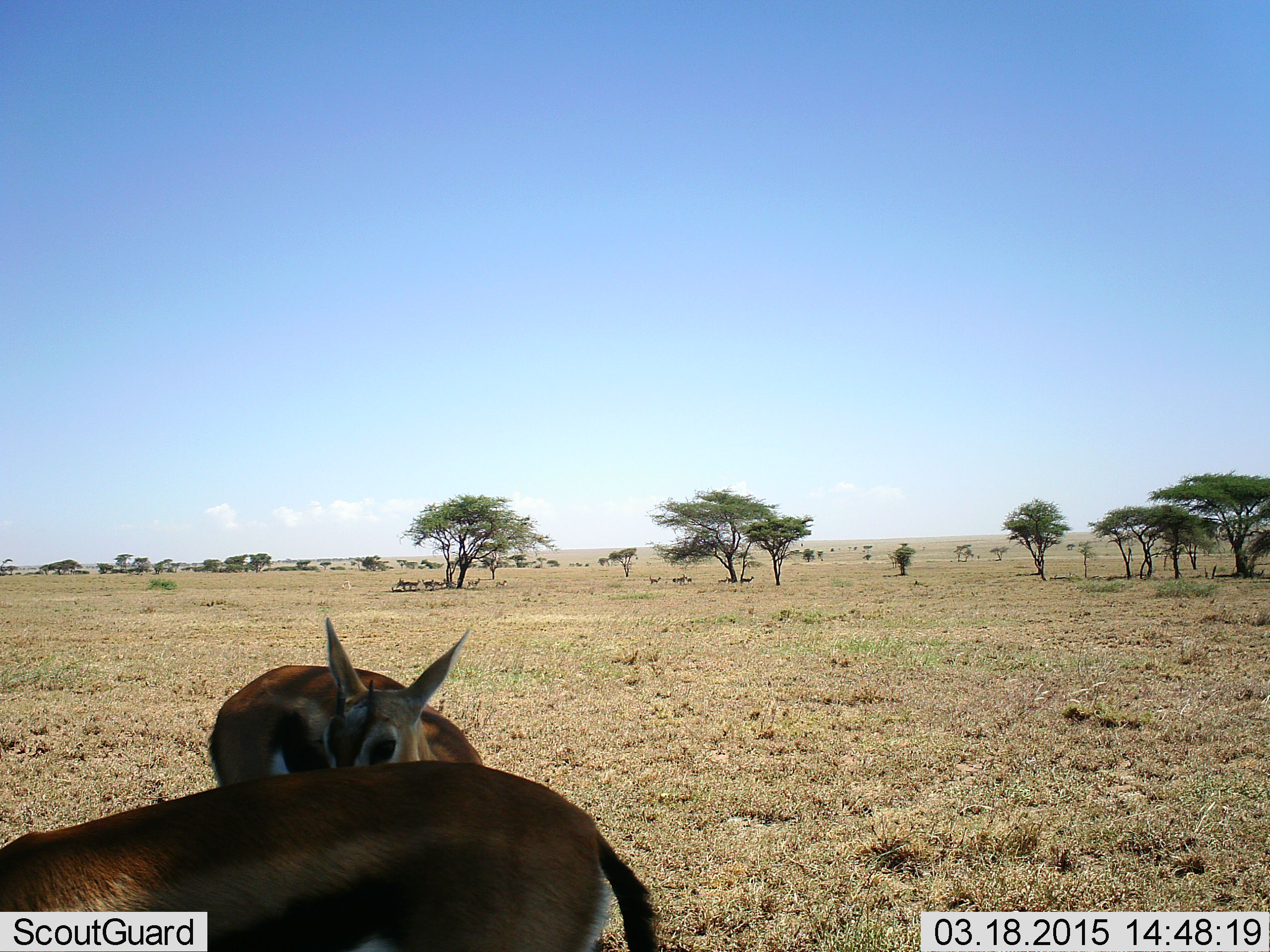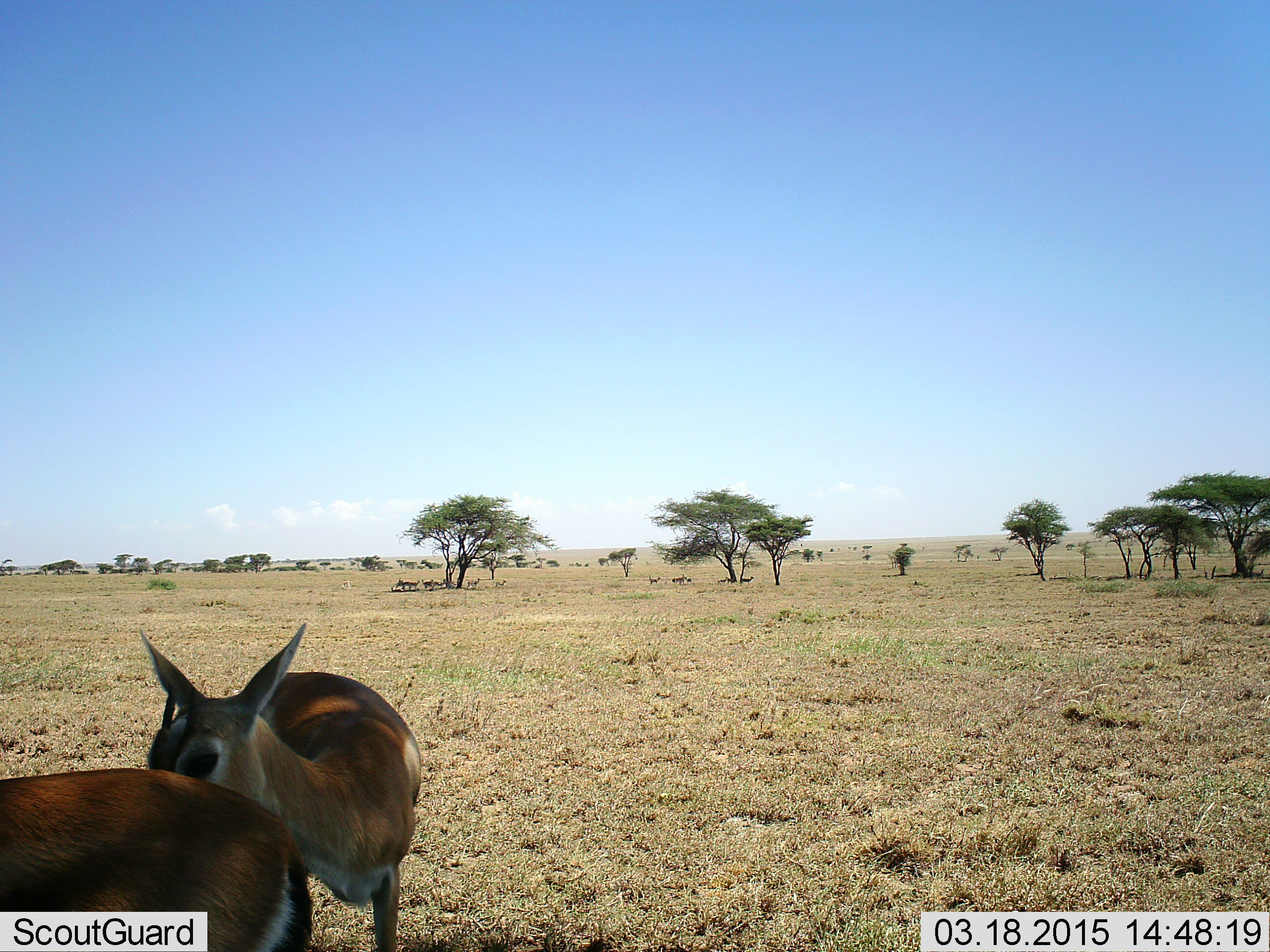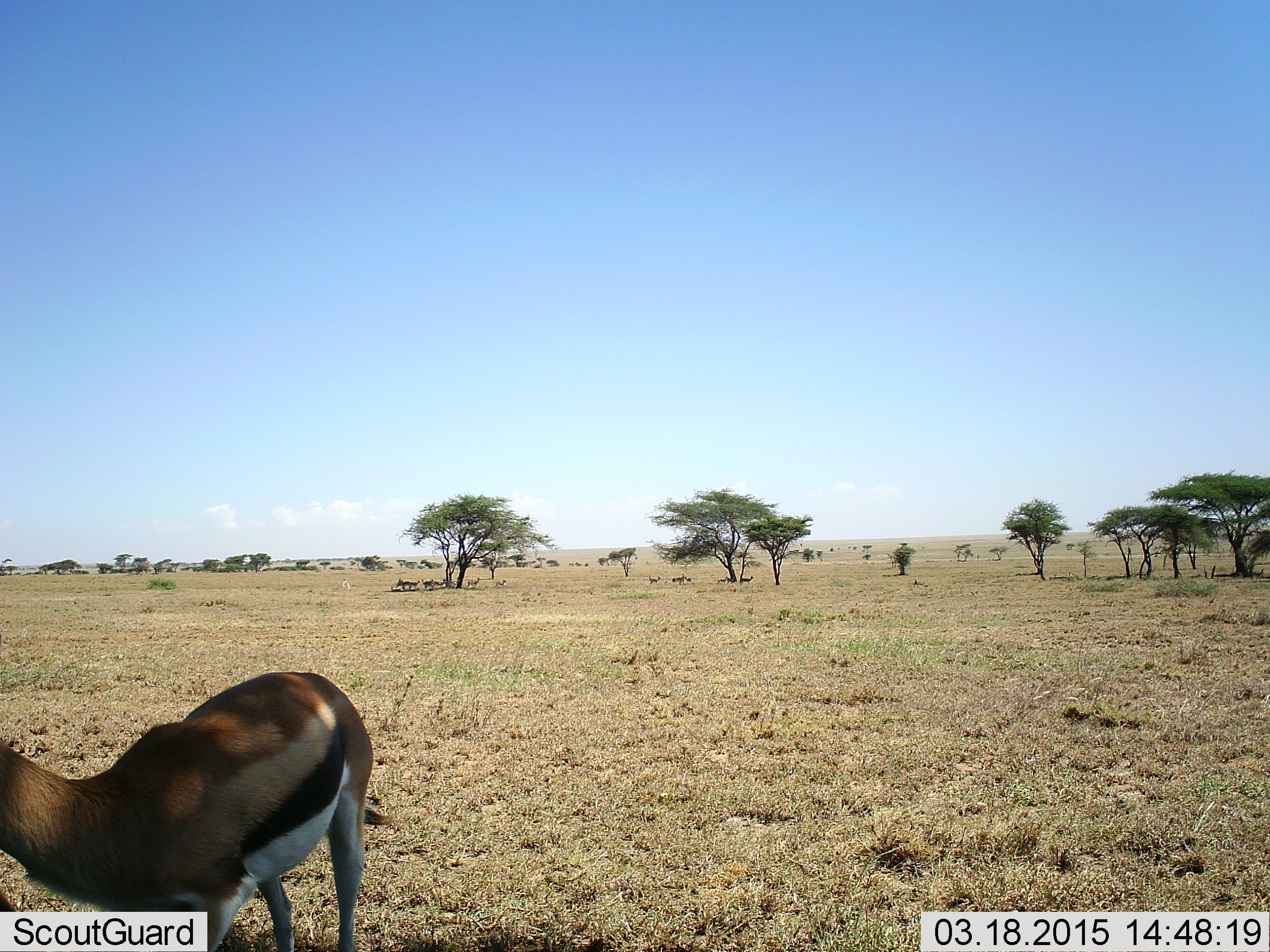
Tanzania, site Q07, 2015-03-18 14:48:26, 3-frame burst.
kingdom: Animalia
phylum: Chordata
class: Mammalia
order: Artiodactyla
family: Bovidae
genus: Eudorcas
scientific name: Eudorcas thomsonii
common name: thomson's gazelle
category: gazellethomsons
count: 2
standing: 60%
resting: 0%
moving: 70%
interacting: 10%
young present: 10%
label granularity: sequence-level